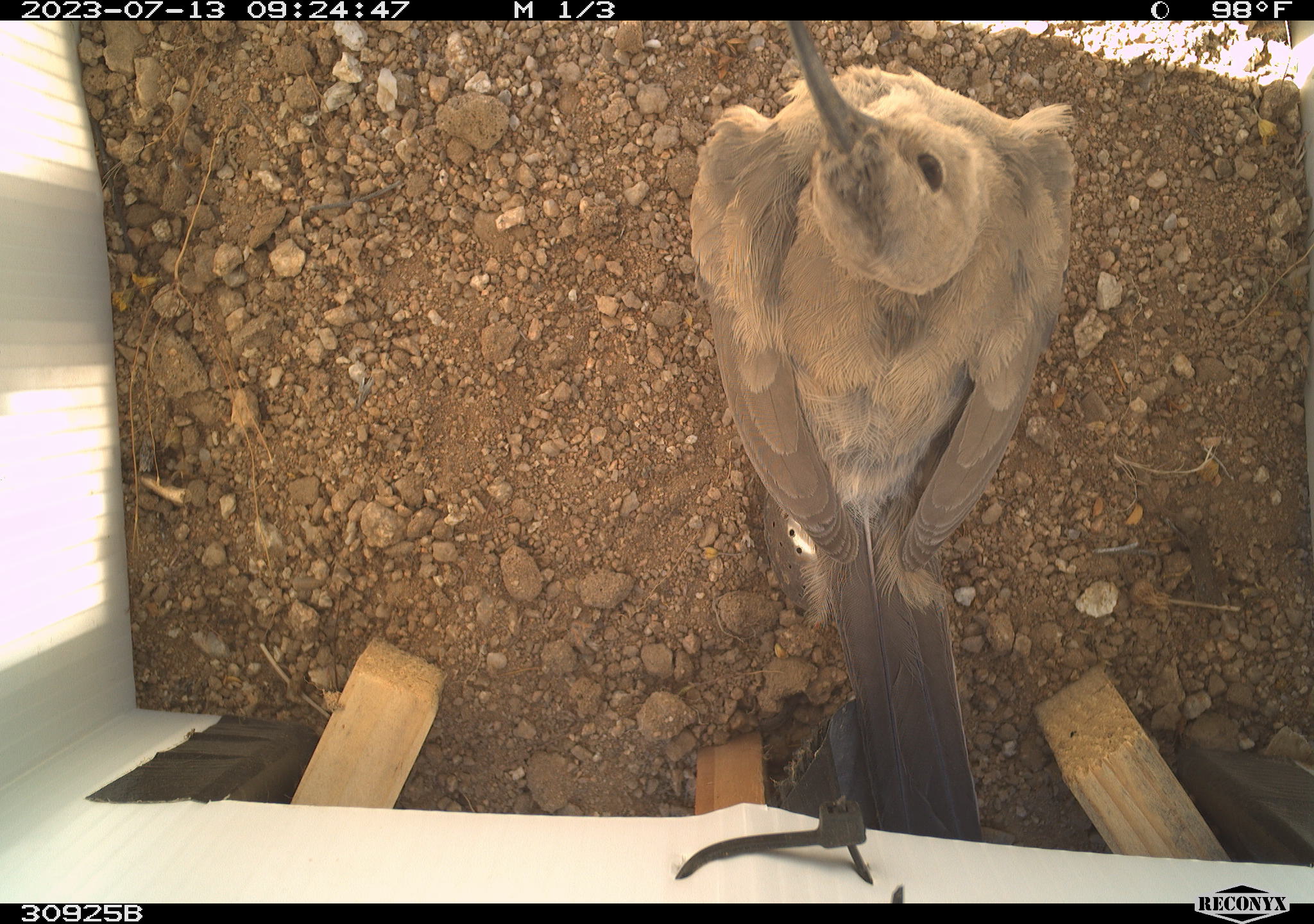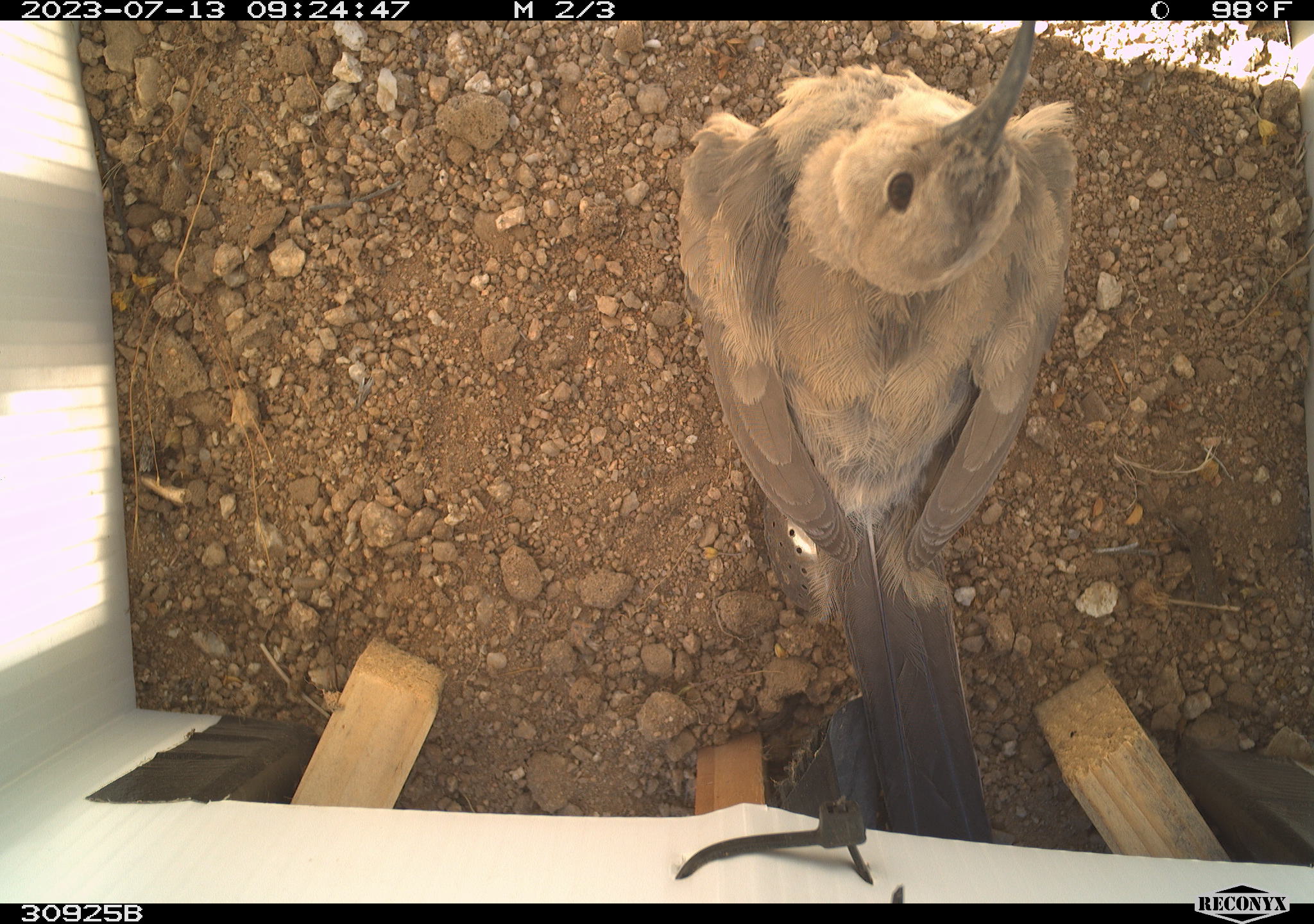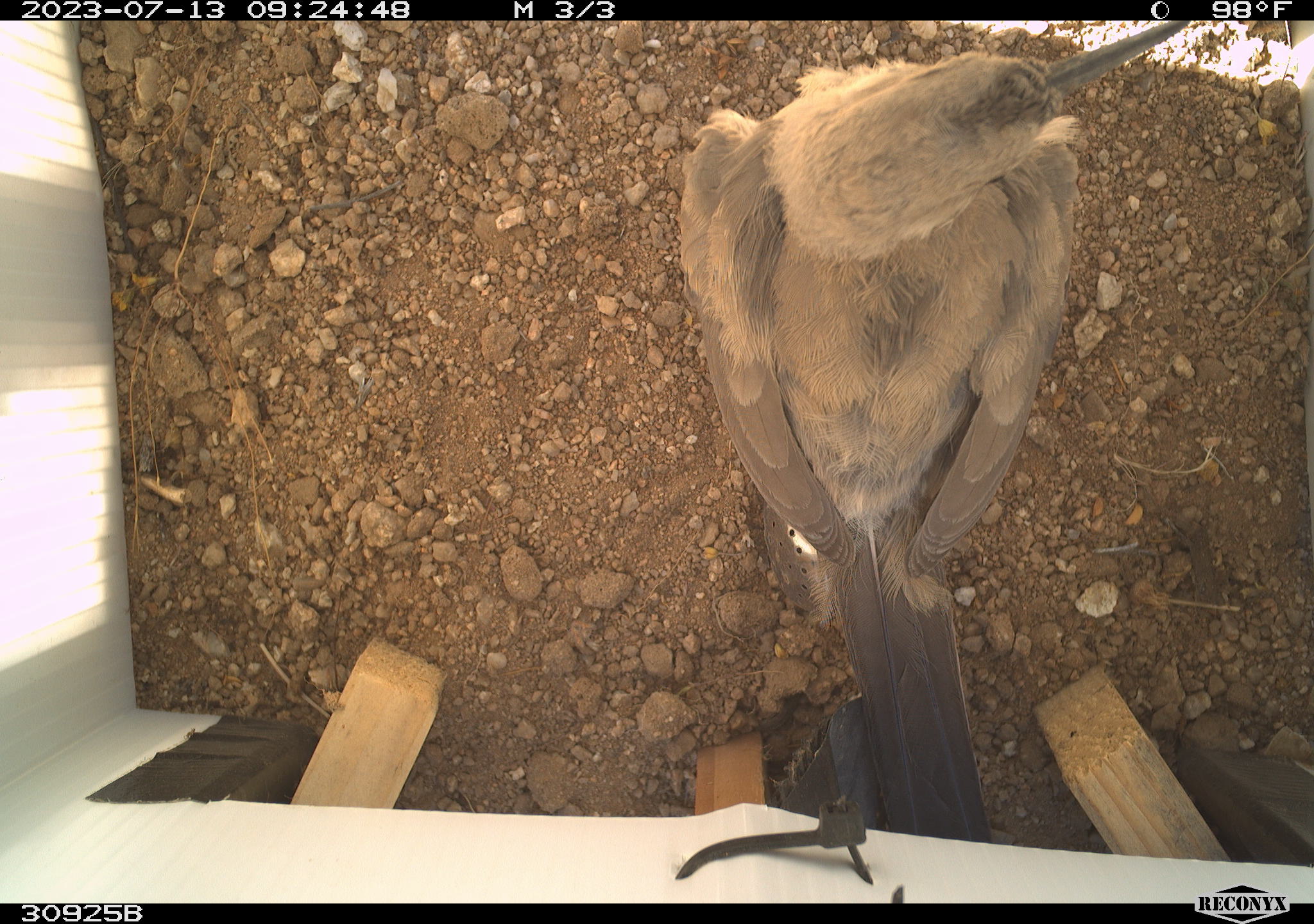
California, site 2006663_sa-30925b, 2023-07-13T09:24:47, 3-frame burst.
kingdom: Animalia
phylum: Chordata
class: Aves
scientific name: Aves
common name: bird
Bird (Aves).